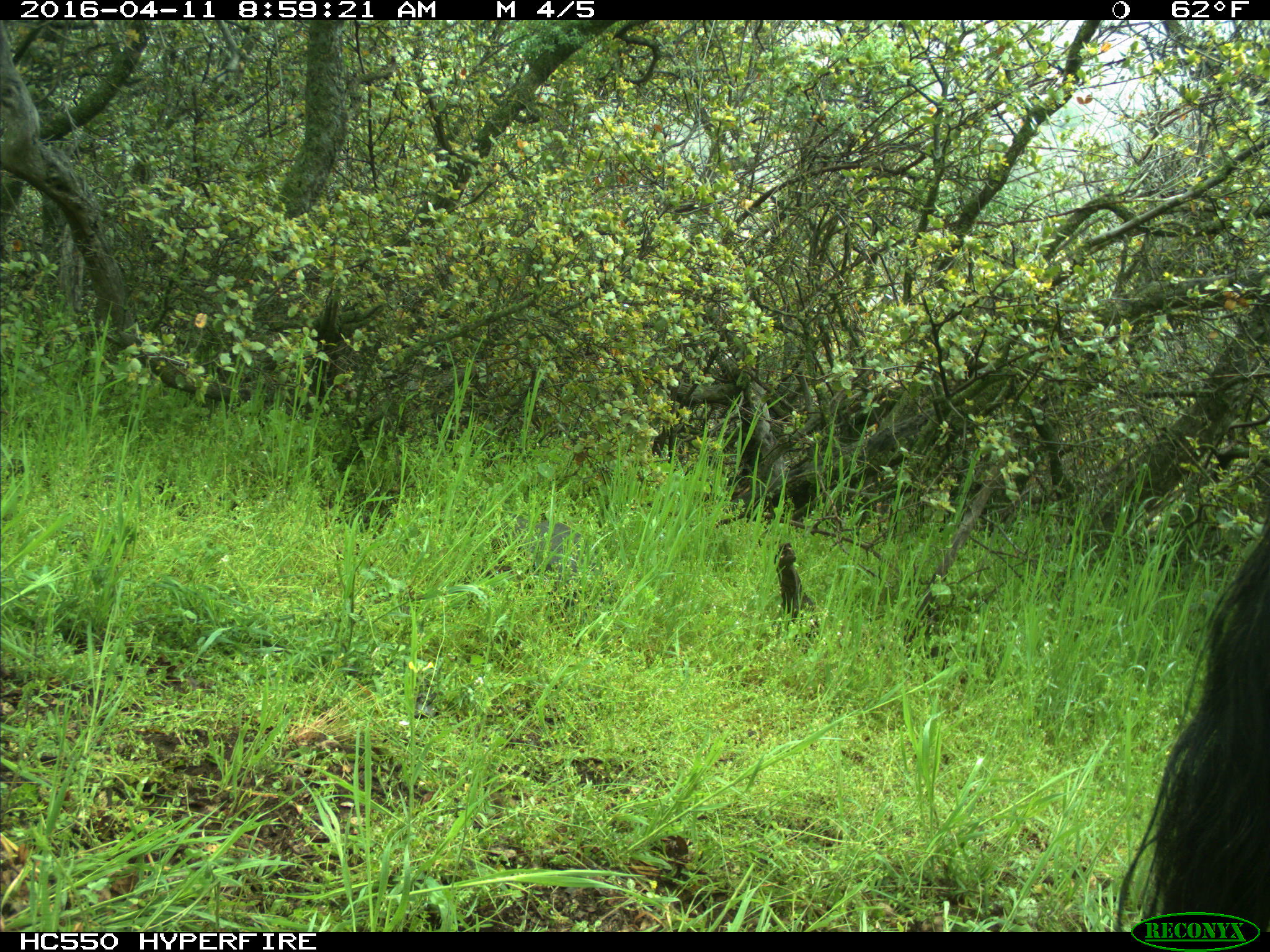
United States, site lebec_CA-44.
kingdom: Animalia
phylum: Chordata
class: Mammalia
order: Artiodactyla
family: Bovidae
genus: Bos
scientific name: Bos taurus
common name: domestic cow